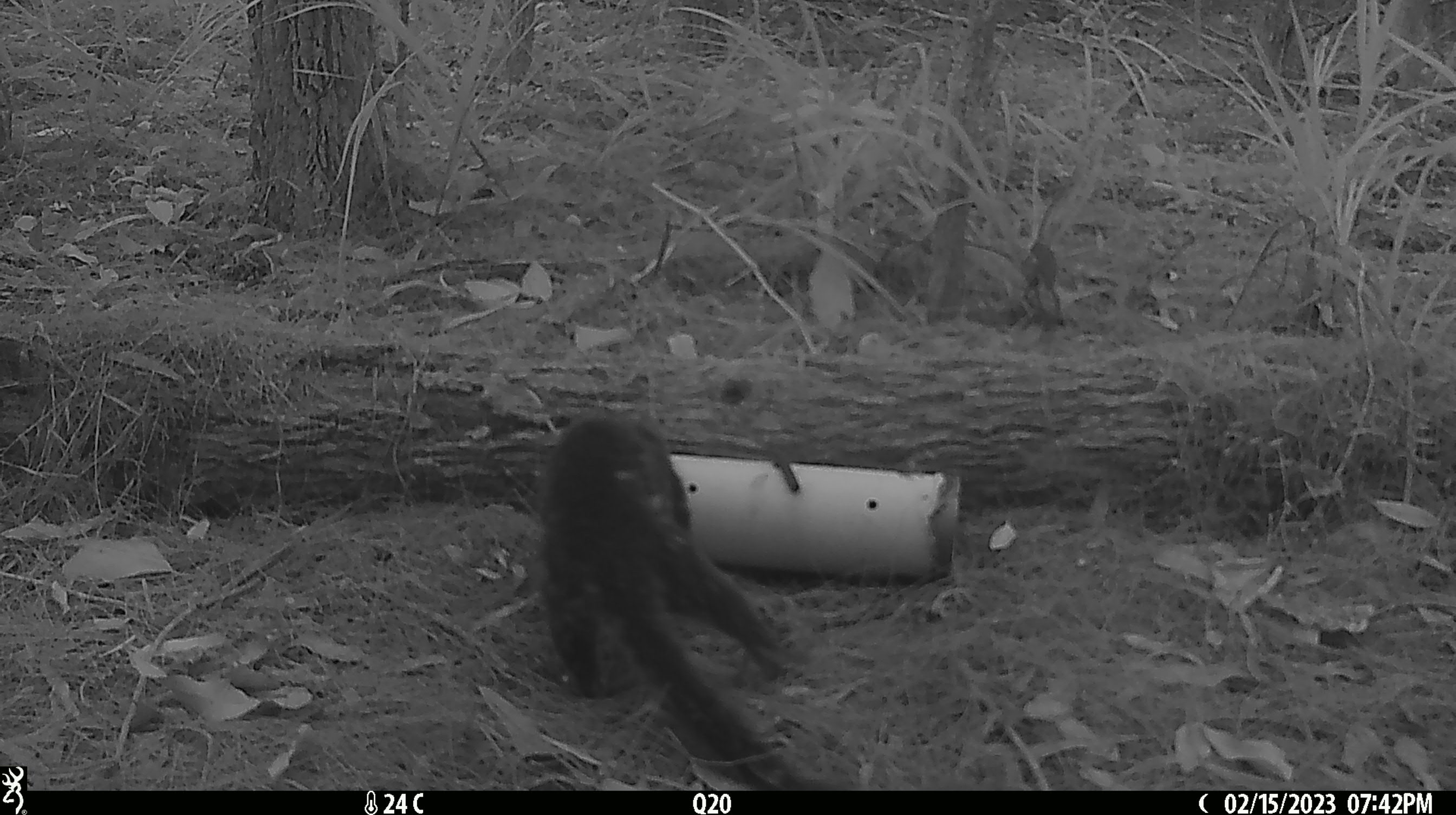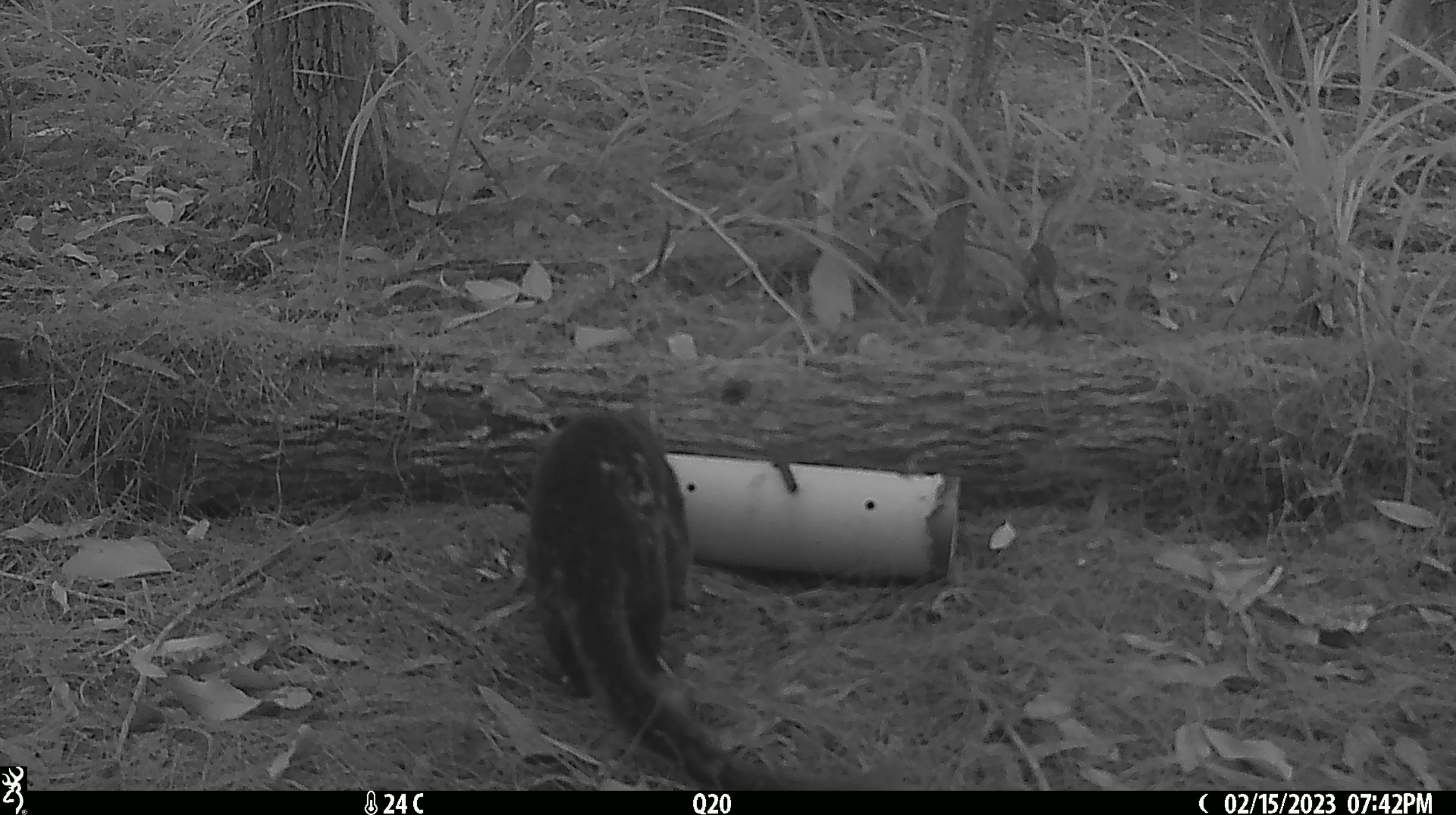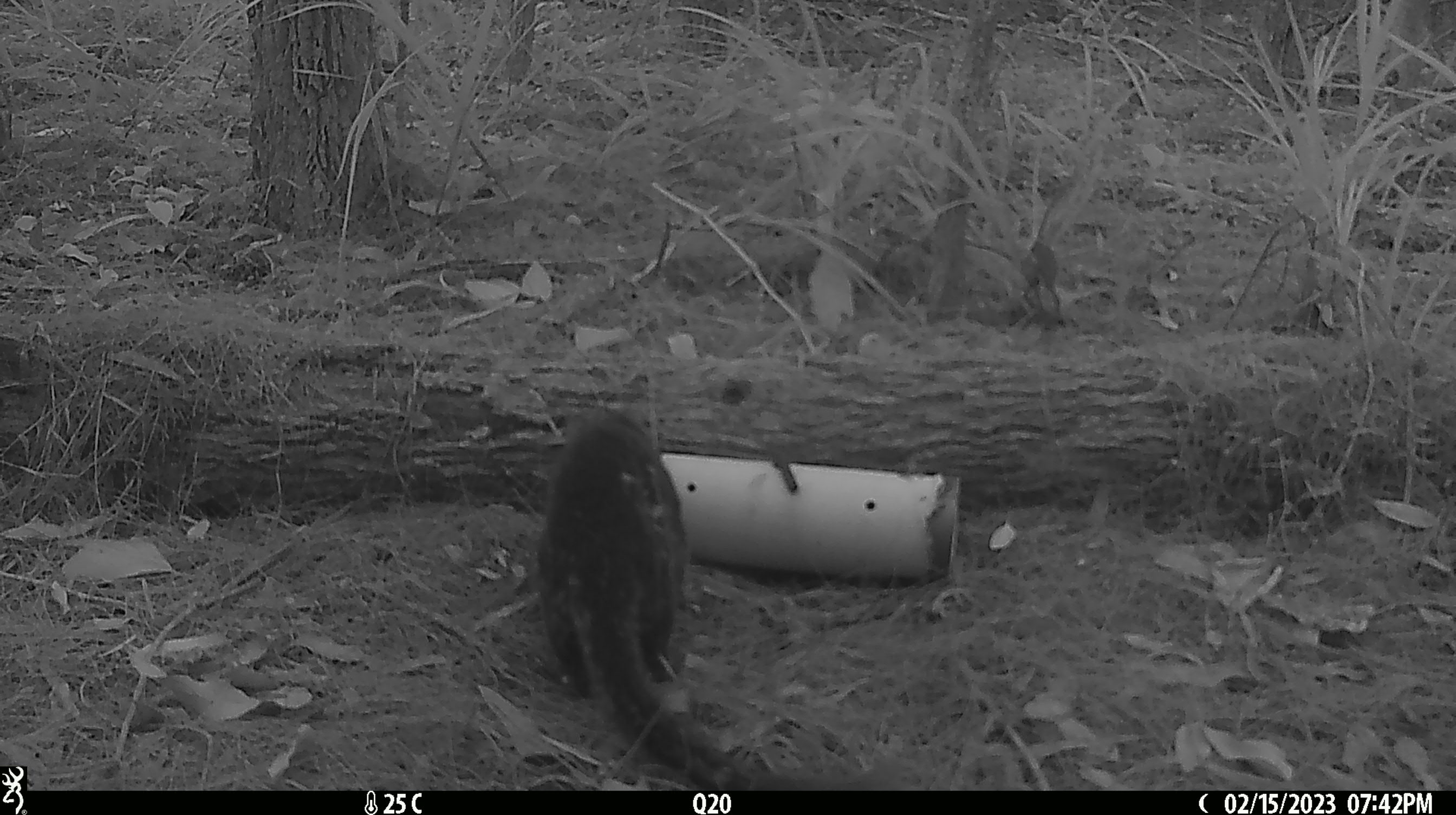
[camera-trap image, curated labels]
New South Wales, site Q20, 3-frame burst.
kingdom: Animalia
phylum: Chordata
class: Mammalia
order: Dasyuromorphia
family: Dasyuridae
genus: Dasyurus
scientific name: Dasyurus maculatus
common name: spotted-tailed quoll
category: quoll